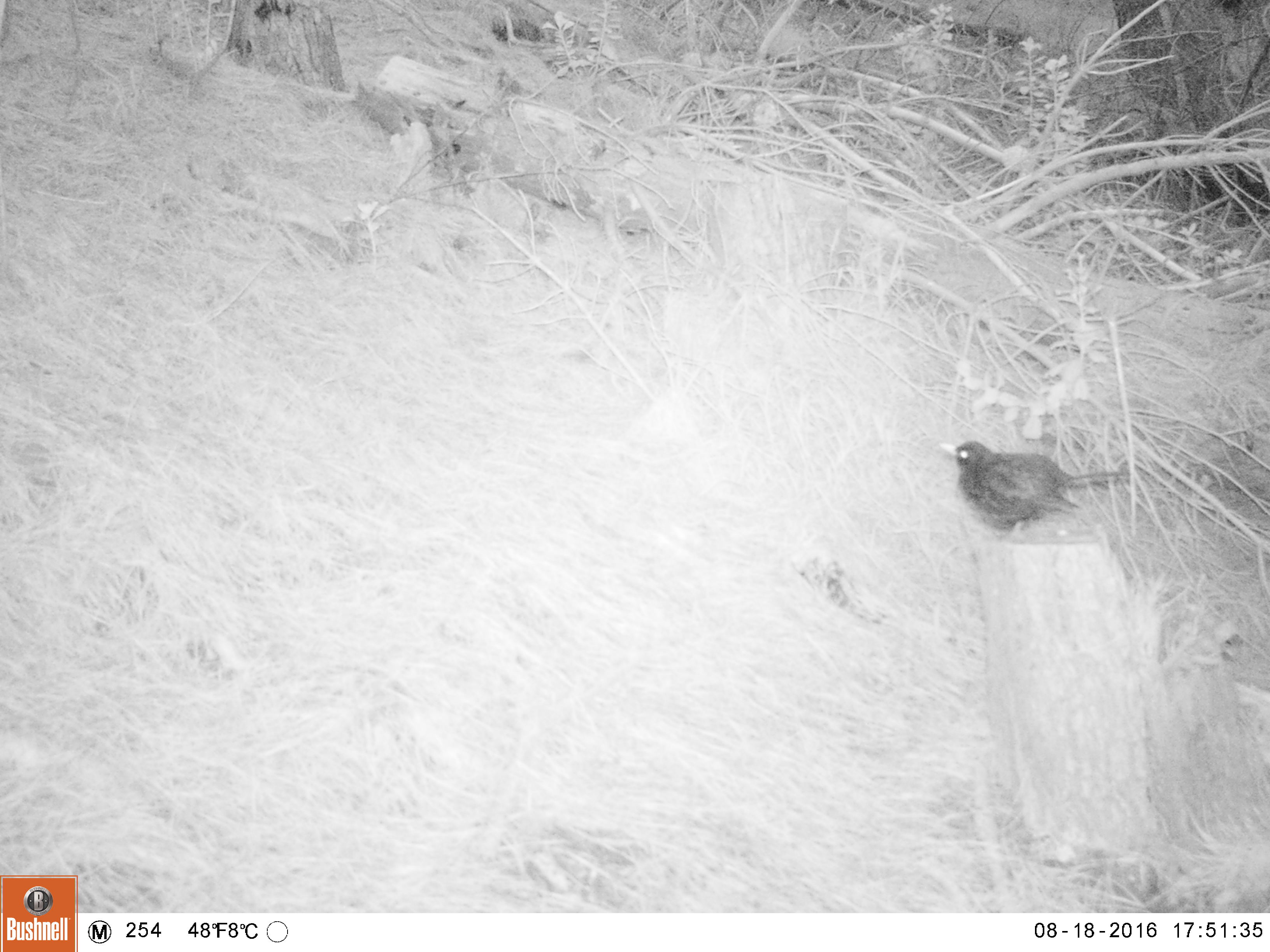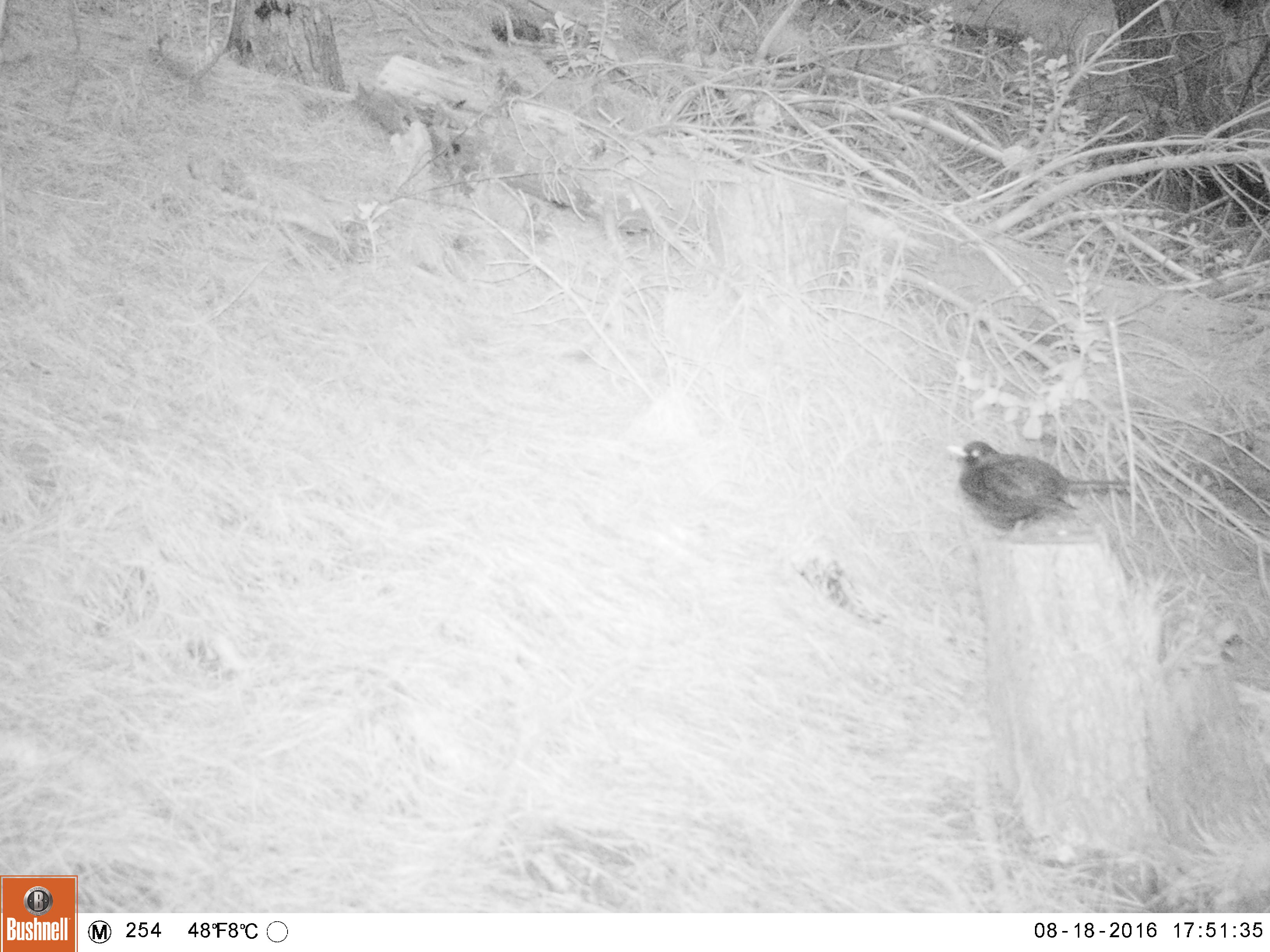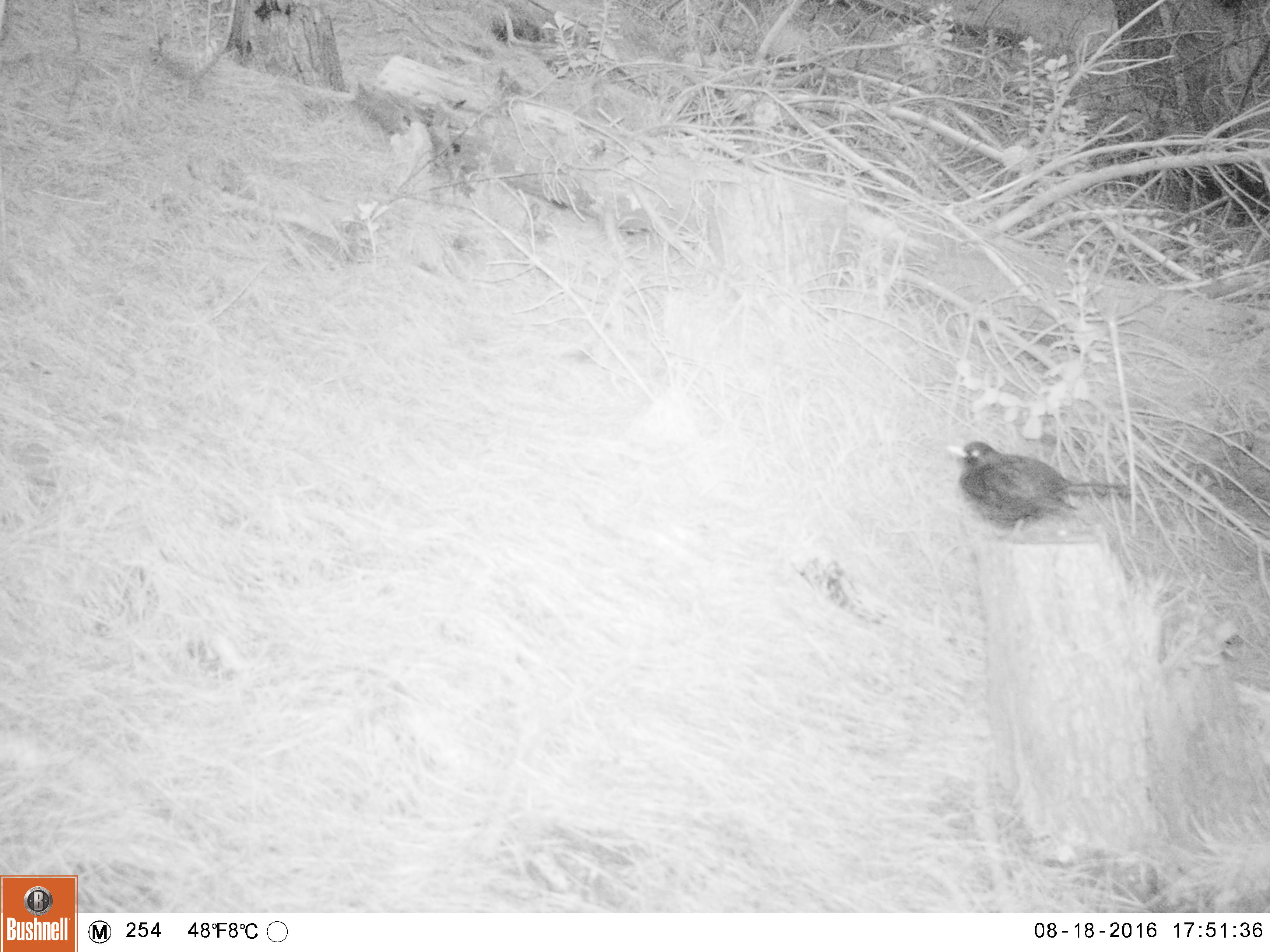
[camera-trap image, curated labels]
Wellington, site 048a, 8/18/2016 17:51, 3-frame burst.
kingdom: Animalia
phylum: Chordata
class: Aves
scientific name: Aves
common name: bird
Bird (Aves).